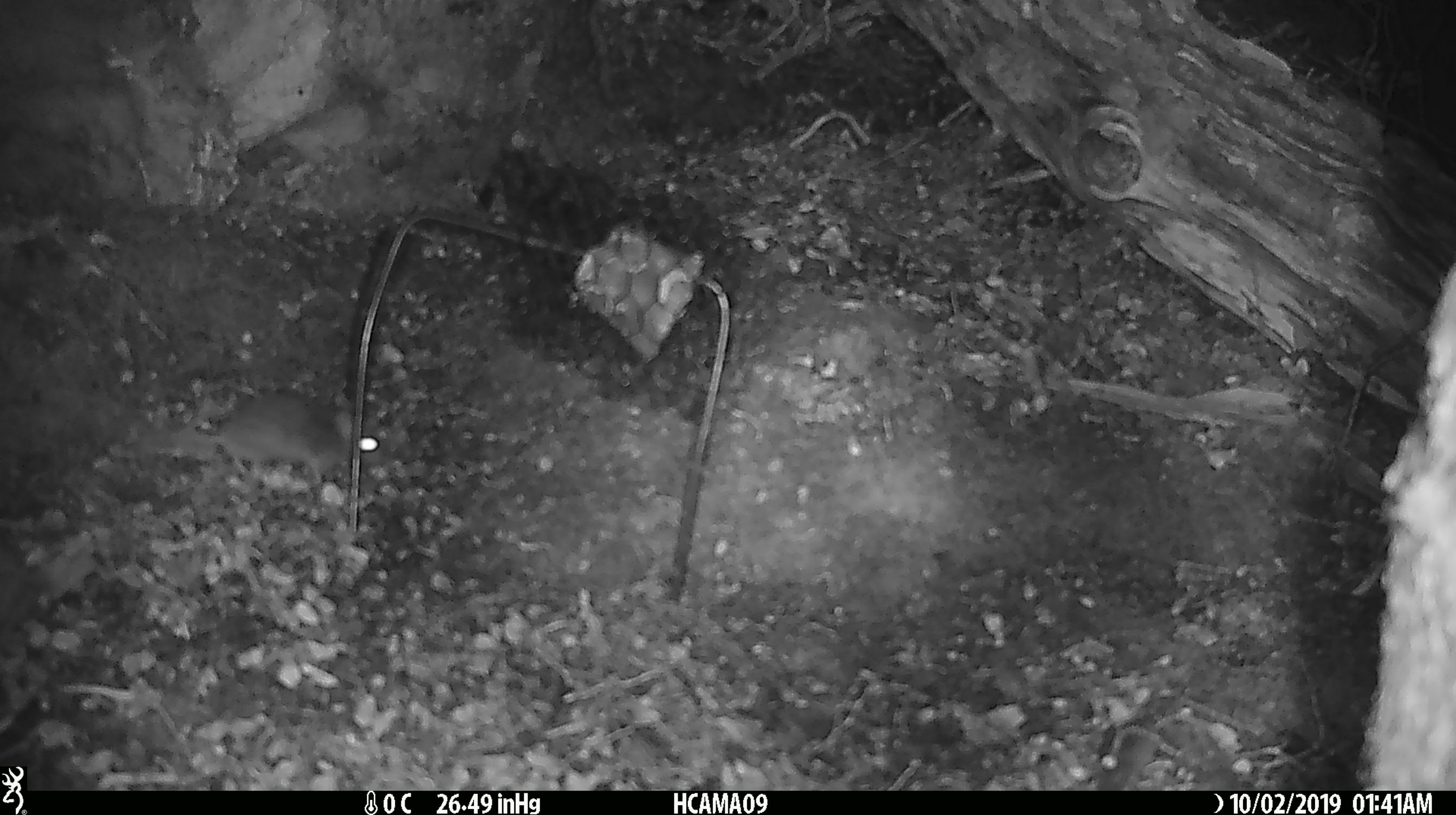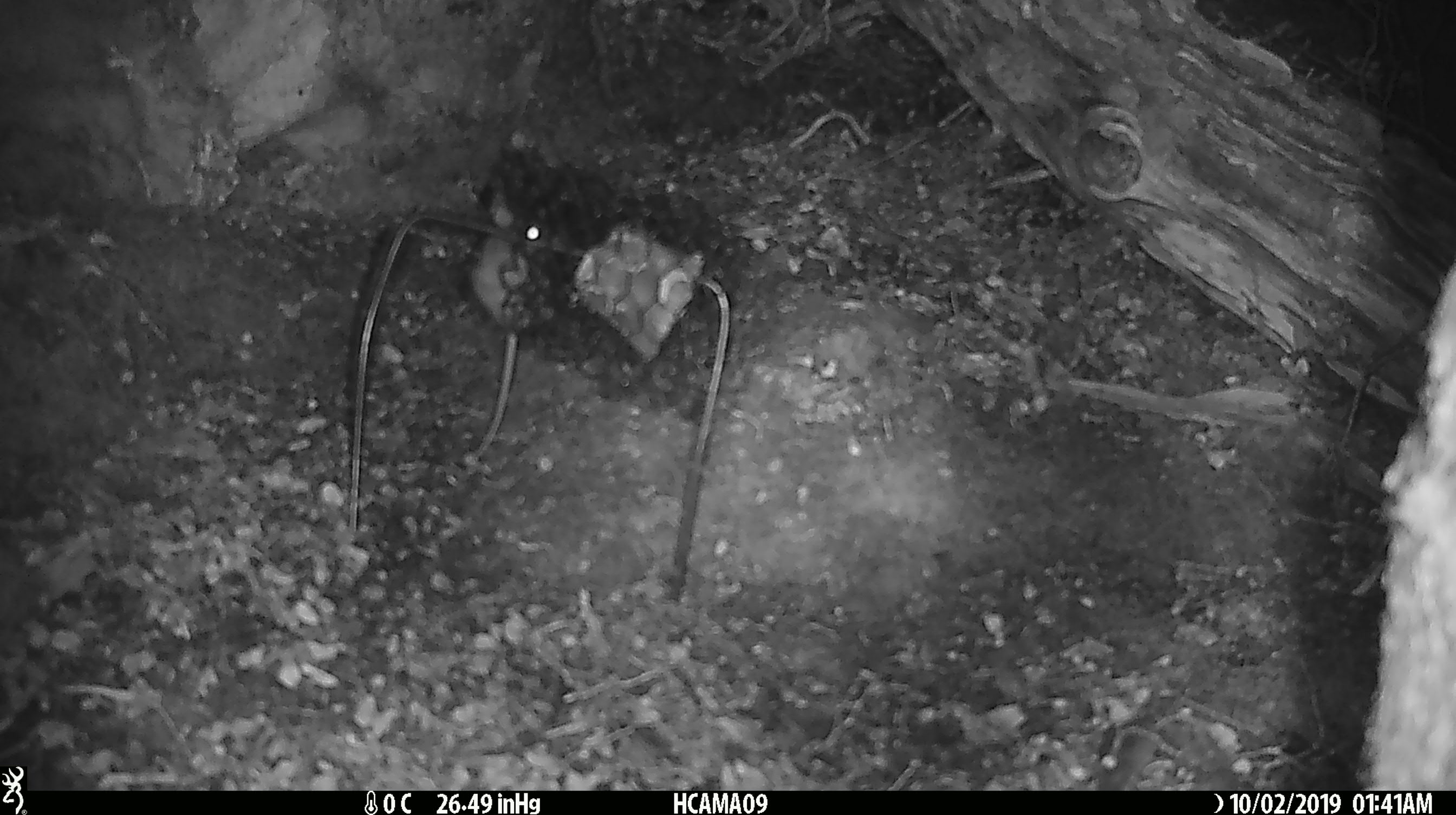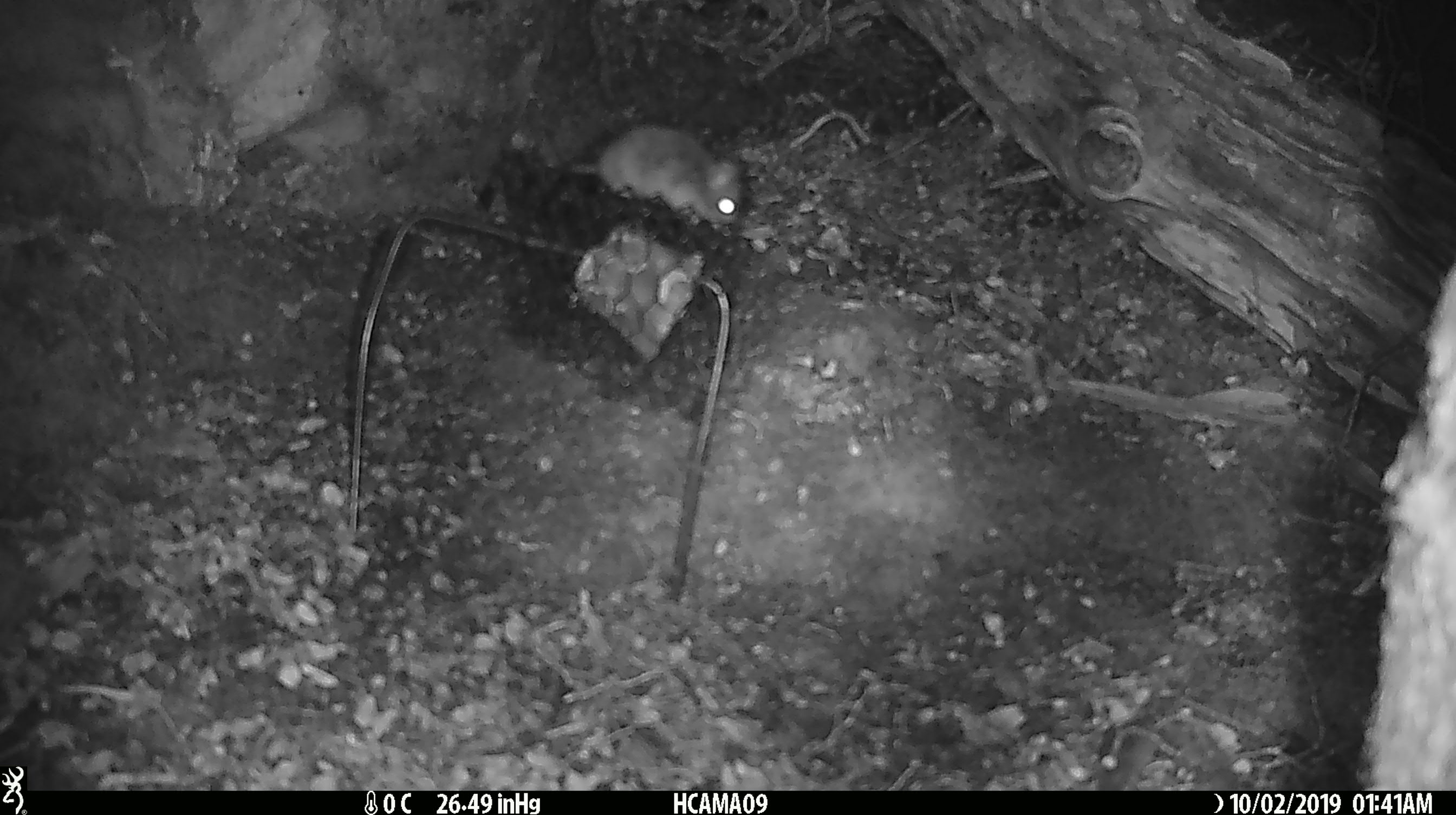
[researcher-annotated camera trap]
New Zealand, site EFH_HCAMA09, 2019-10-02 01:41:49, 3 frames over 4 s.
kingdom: Animalia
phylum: Chordata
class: Mammalia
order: Rodentia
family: Muridae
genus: Mus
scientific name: Mus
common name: mouse